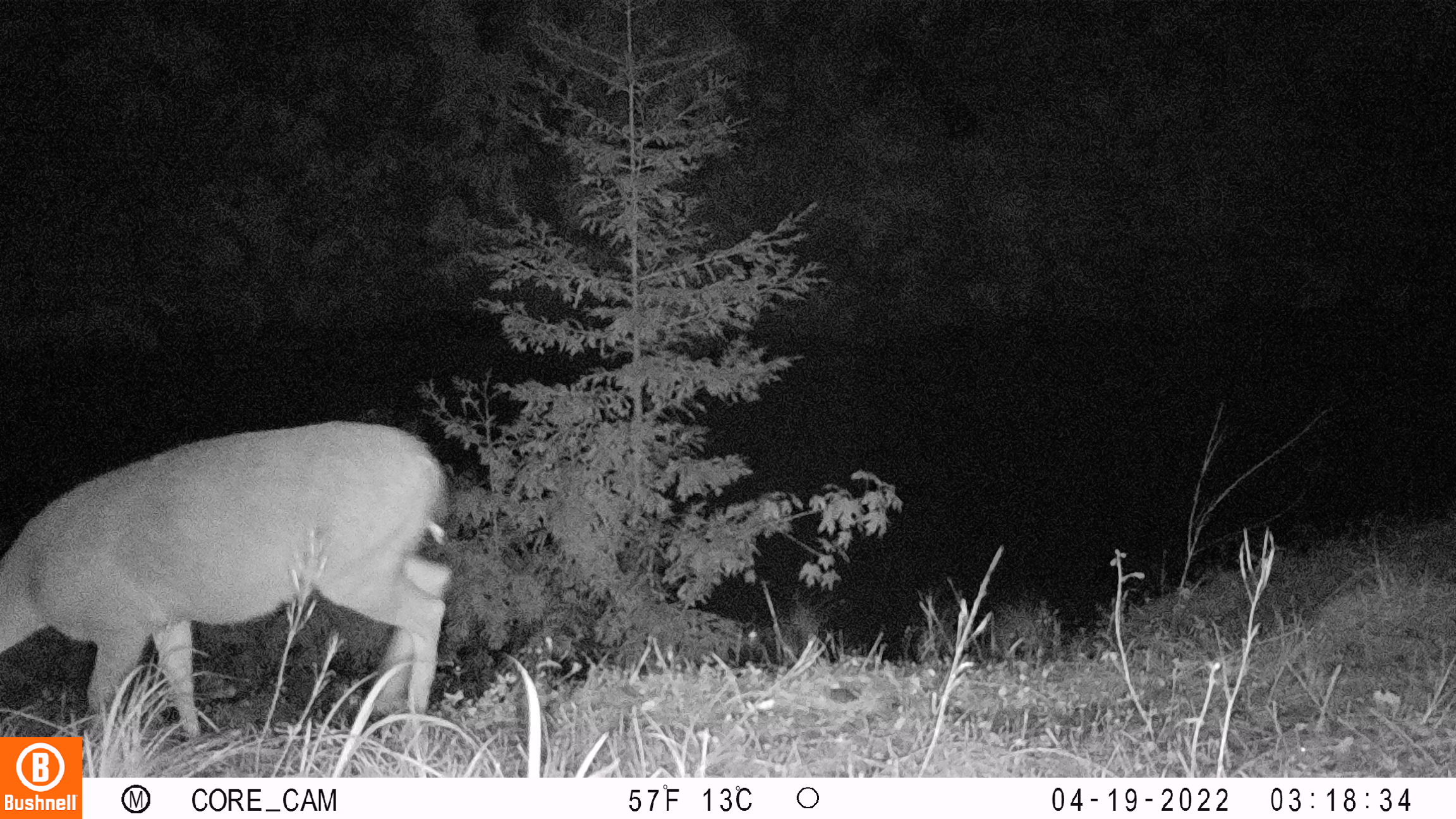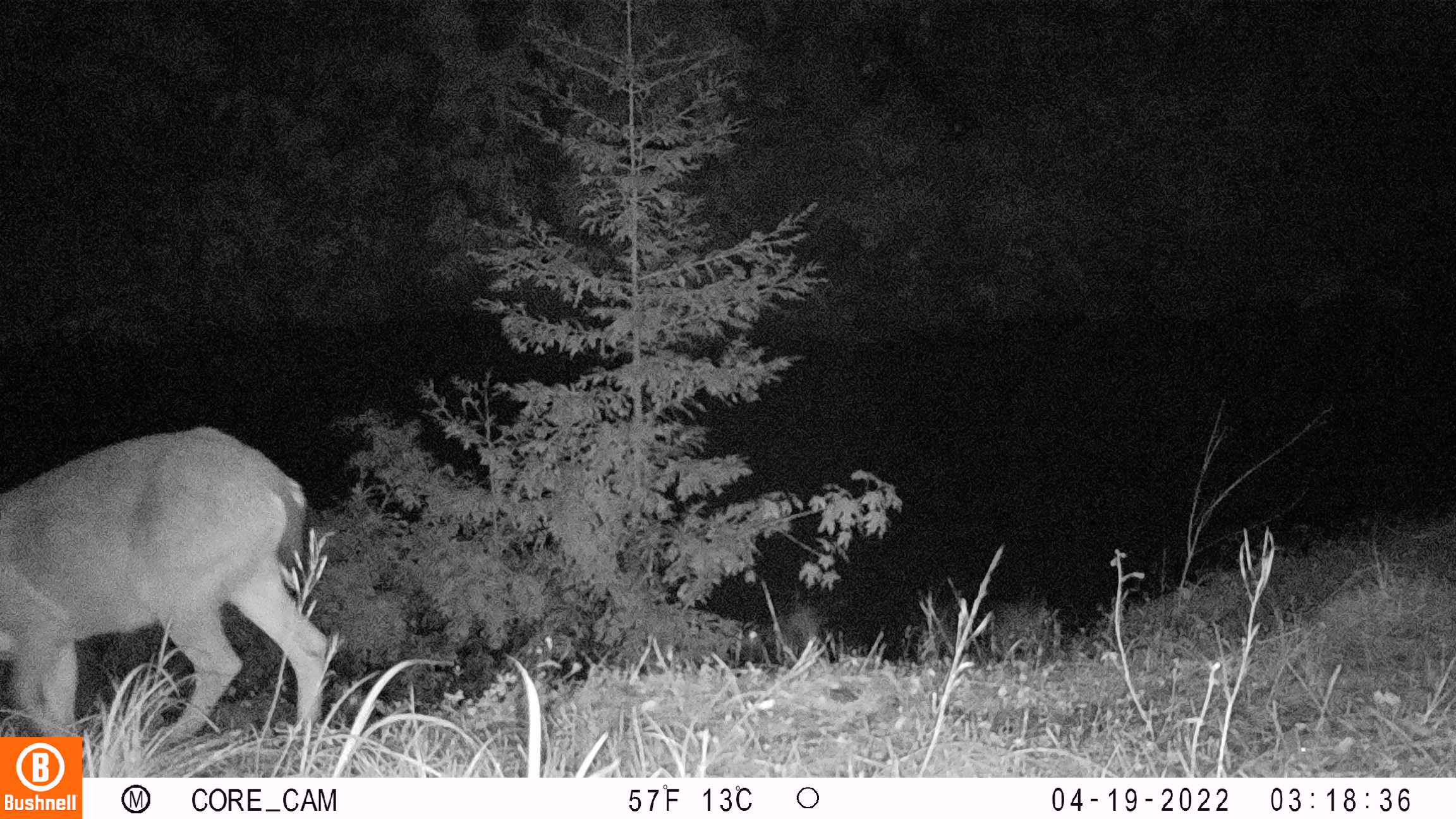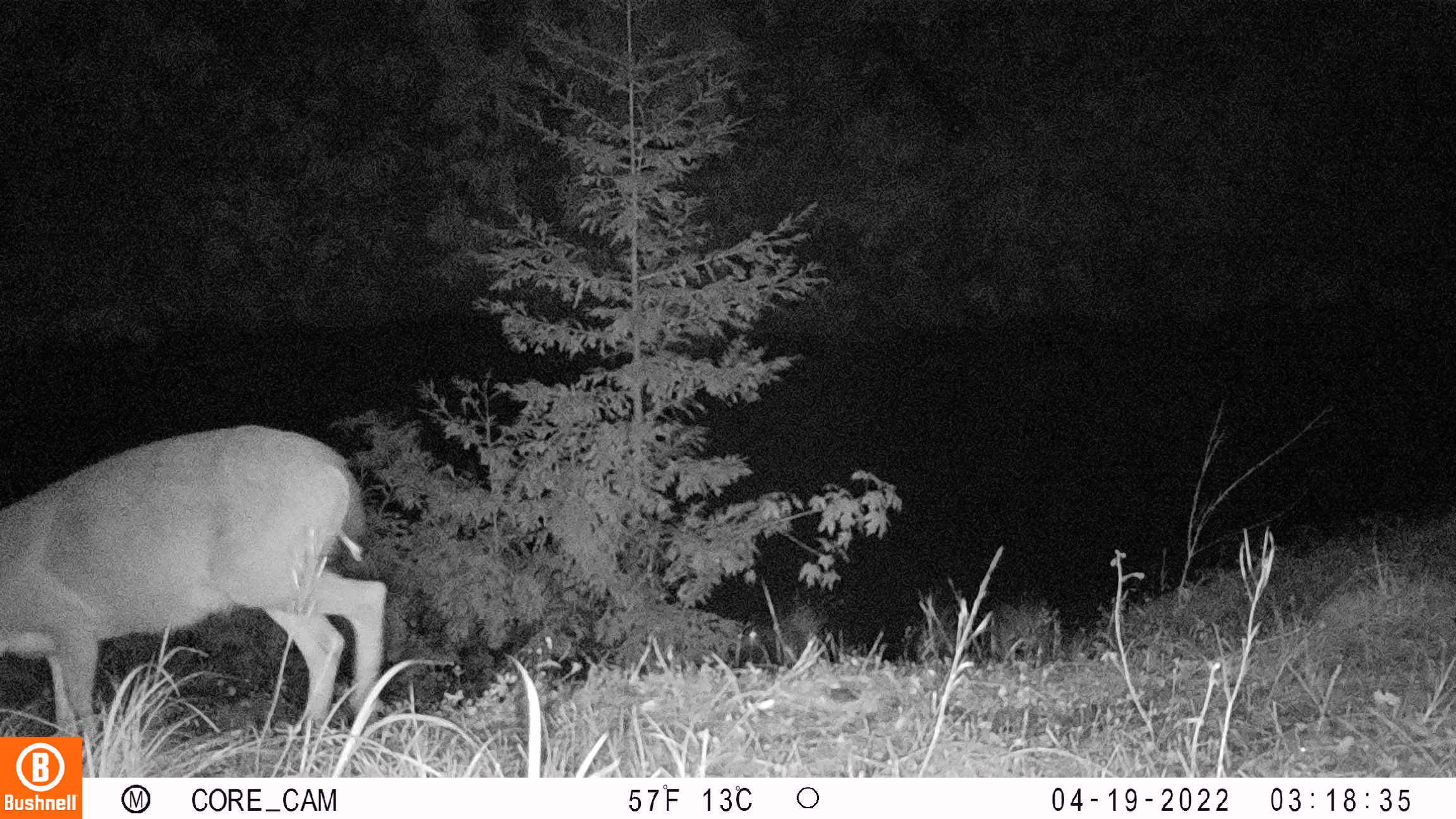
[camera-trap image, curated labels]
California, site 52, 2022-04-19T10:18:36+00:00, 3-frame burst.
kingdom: Animalia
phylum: Chordata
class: Mammalia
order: Artiodactyla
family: Cervidae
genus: Odocoileus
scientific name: Odocoileus hemionus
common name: mule deer